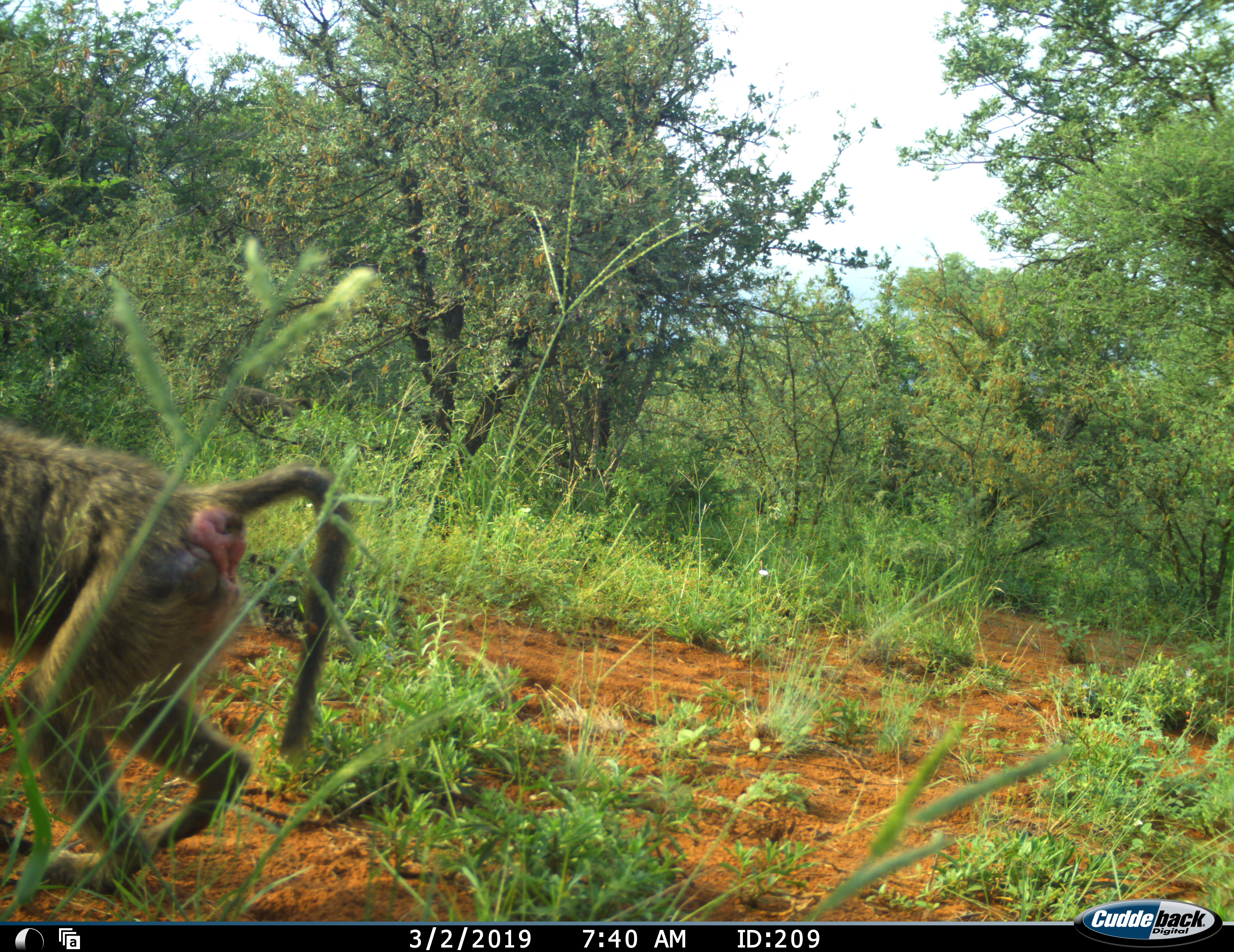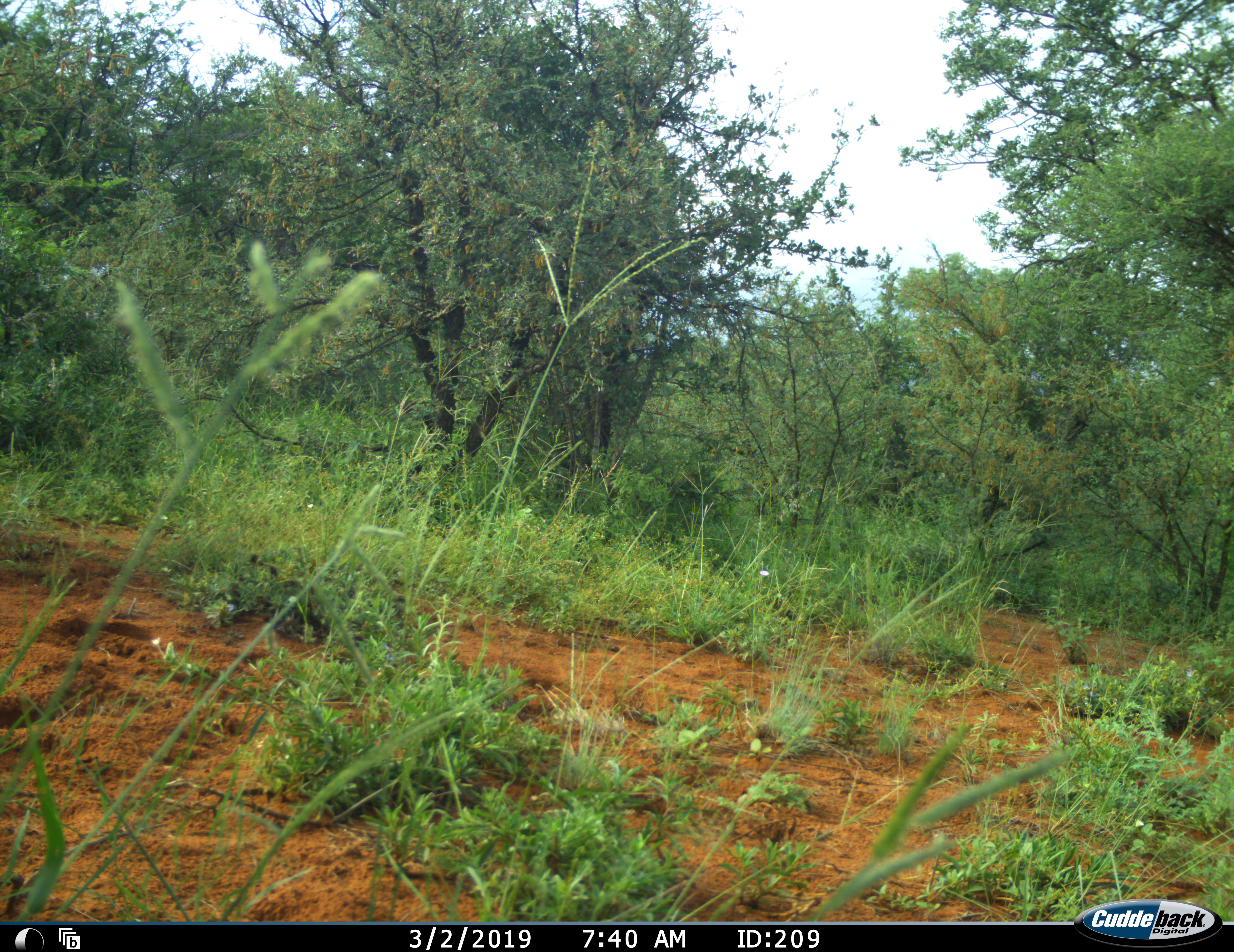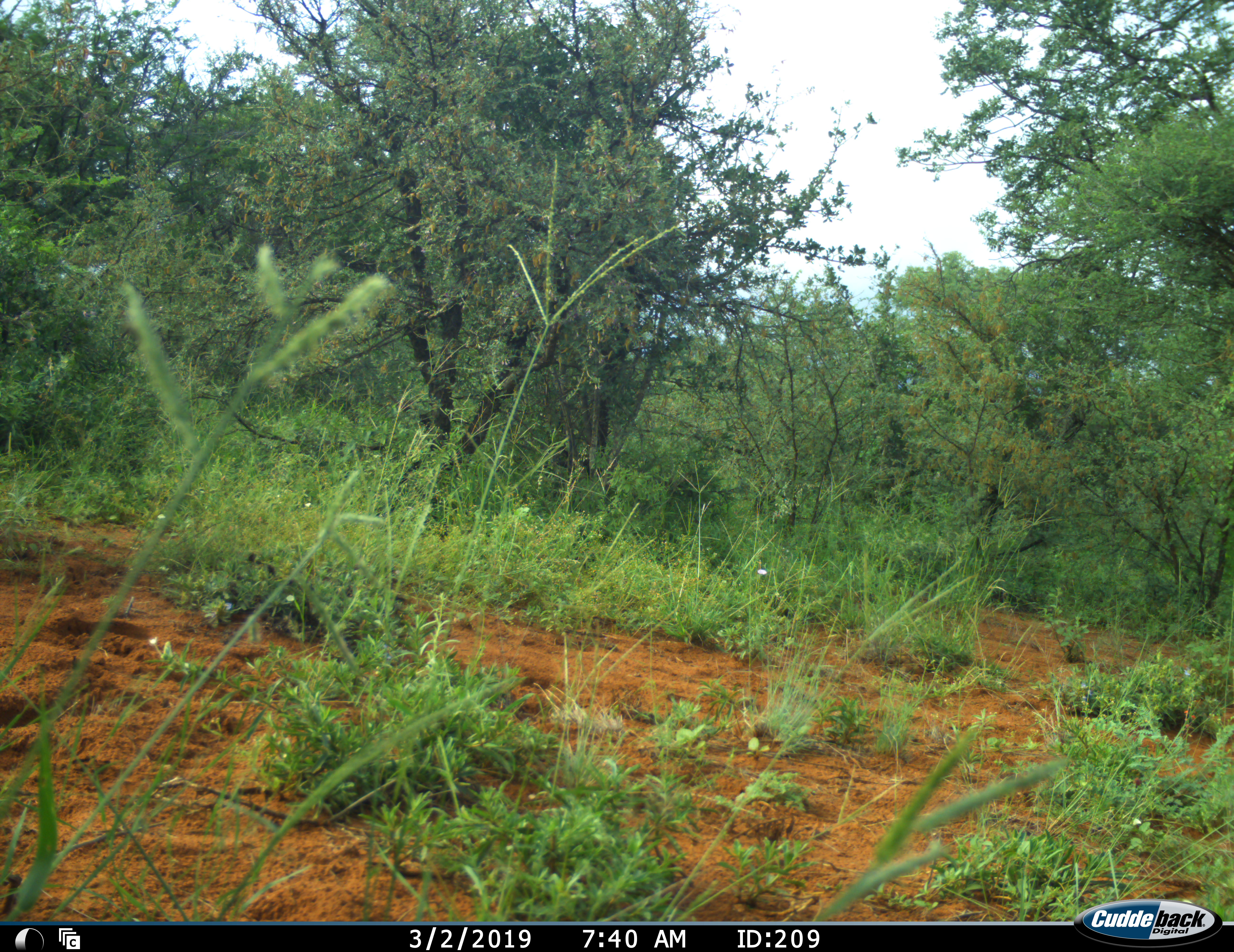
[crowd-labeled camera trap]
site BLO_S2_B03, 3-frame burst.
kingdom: Animalia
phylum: Chordata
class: Mammalia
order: Primates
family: Cercopithecidae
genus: Papio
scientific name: Papio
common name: baboon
Baboon (Papio), count 1. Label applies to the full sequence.